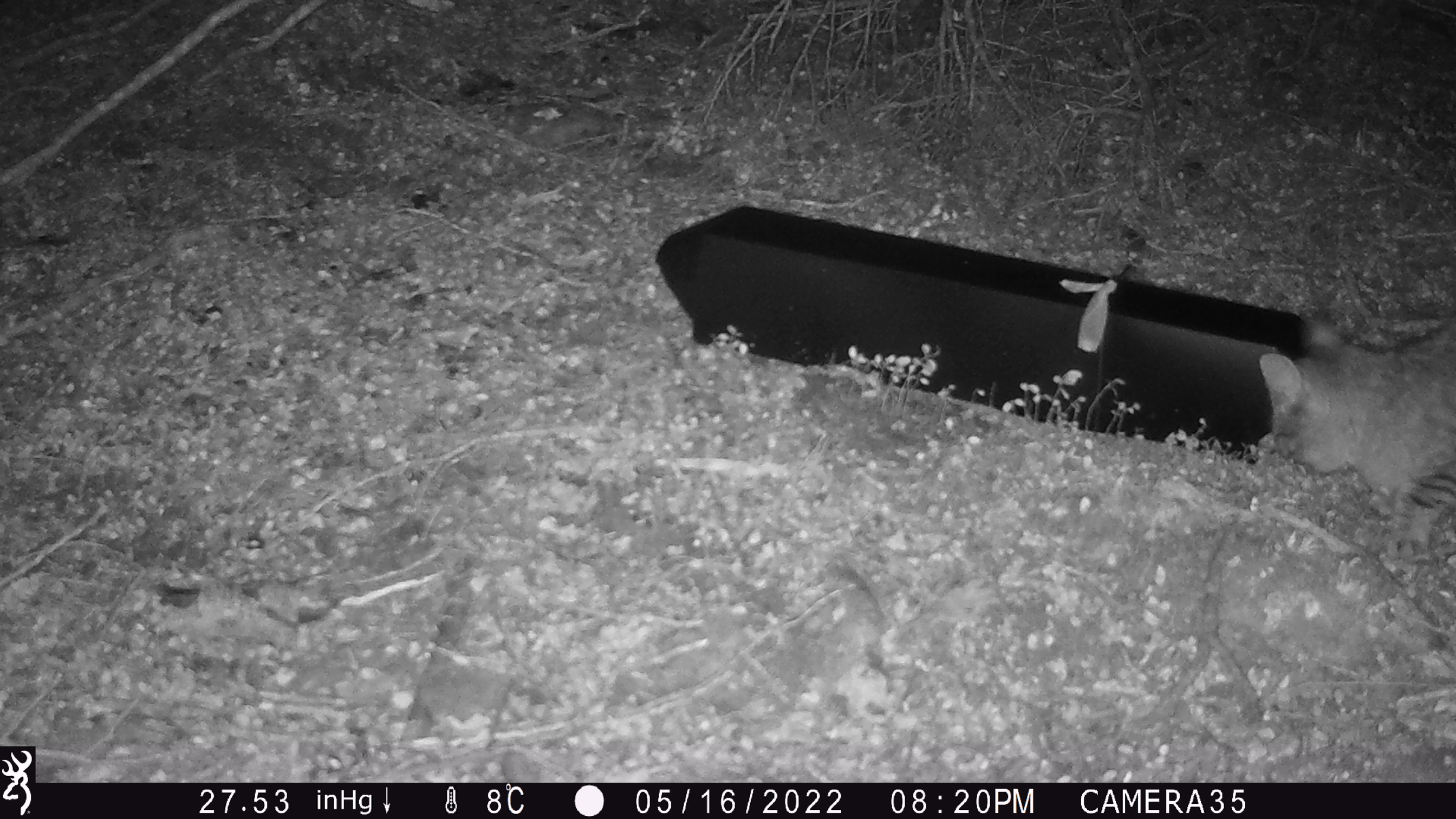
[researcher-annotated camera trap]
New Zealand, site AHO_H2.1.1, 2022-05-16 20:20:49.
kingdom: Animalia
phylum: Chordata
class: Mammalia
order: Carnivora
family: Felidae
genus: Felis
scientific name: Felis catus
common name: domestic cat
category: cat